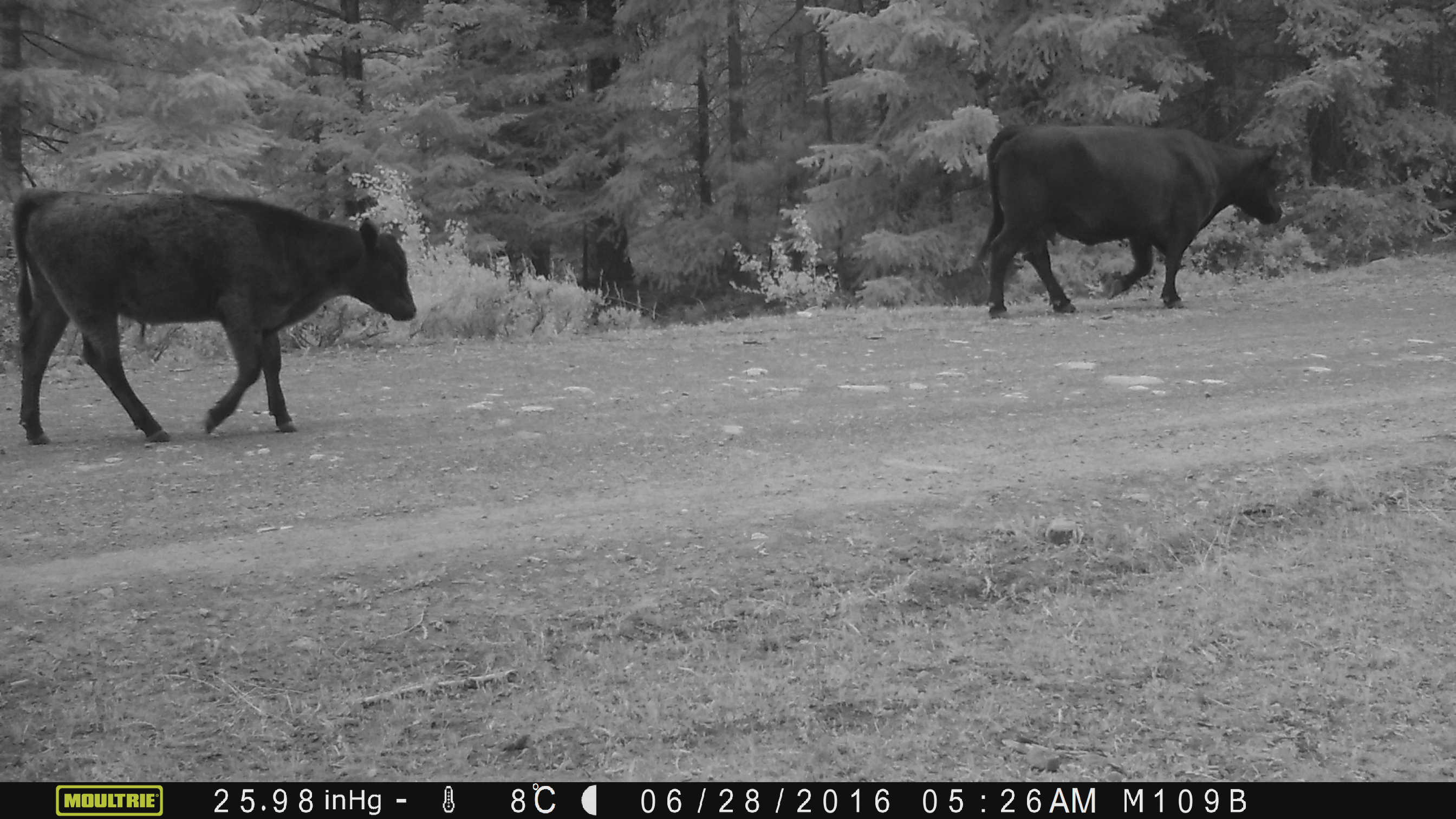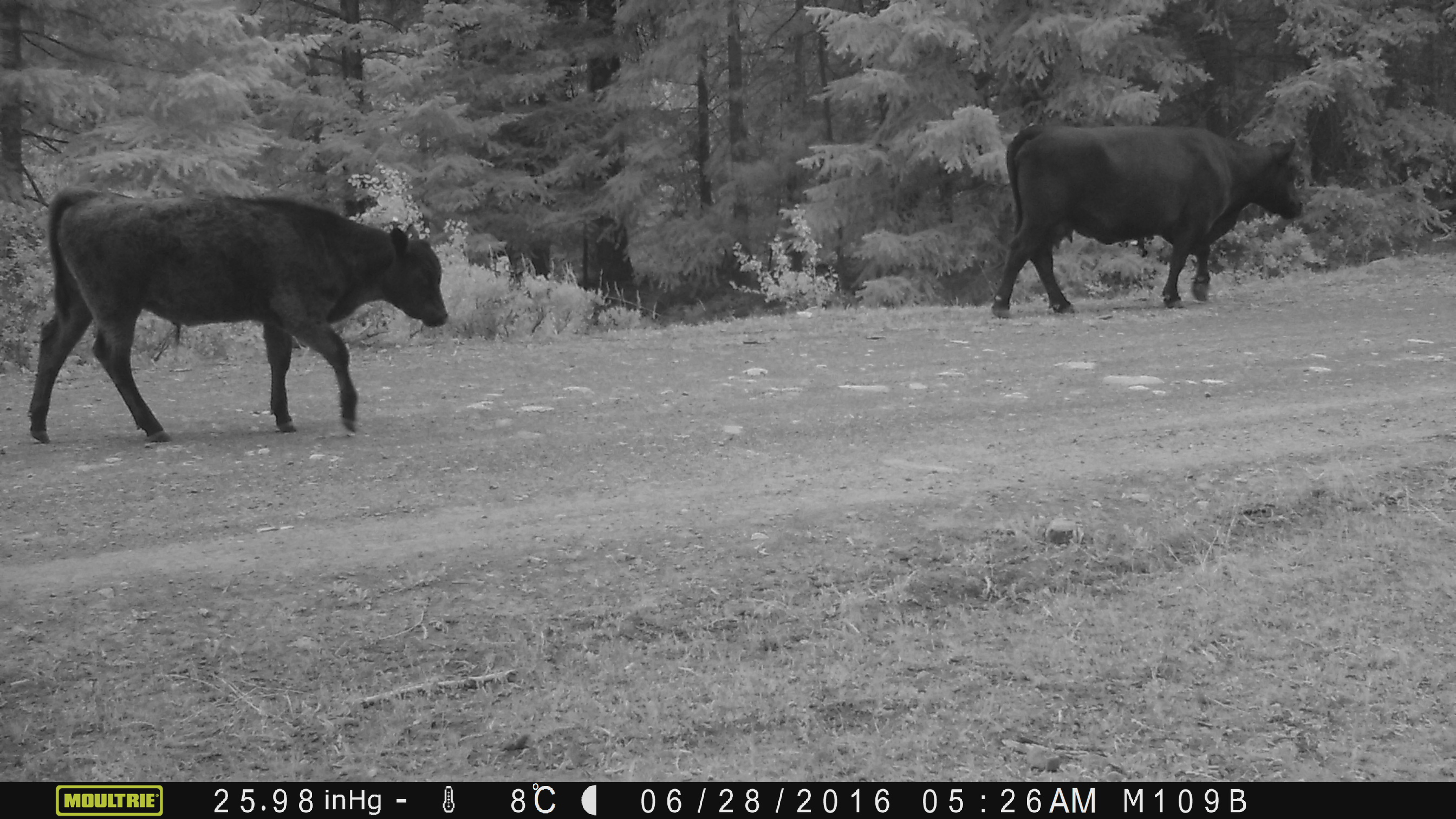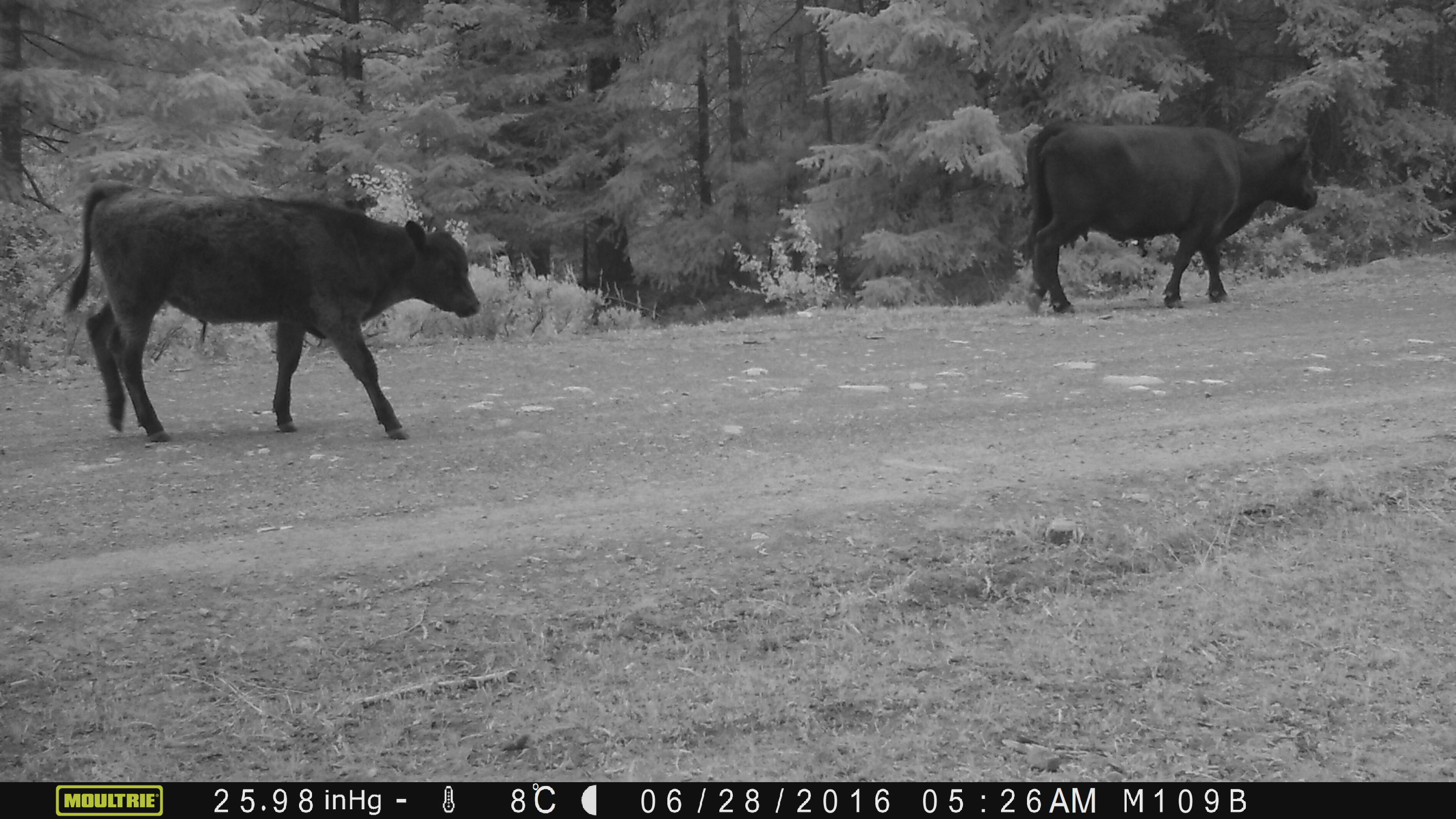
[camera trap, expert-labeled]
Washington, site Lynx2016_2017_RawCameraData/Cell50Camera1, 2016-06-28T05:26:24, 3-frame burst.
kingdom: Animalia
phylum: Chordata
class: Mammalia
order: Artiodactyla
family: Bovidae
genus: Bos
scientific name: Bos taurus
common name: domestic cattle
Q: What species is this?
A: Domestic cattle (Bos taurus).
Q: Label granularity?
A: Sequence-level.